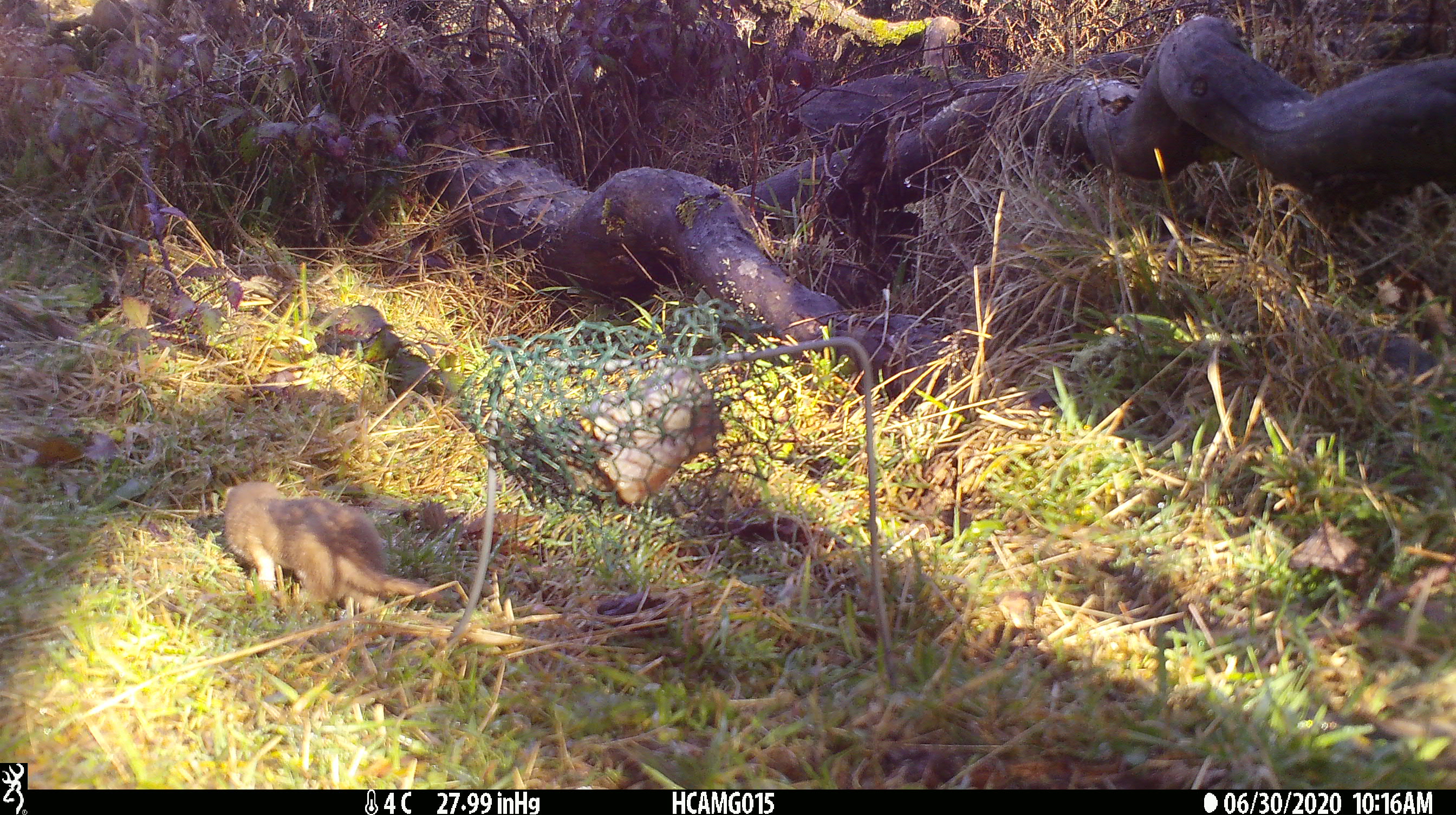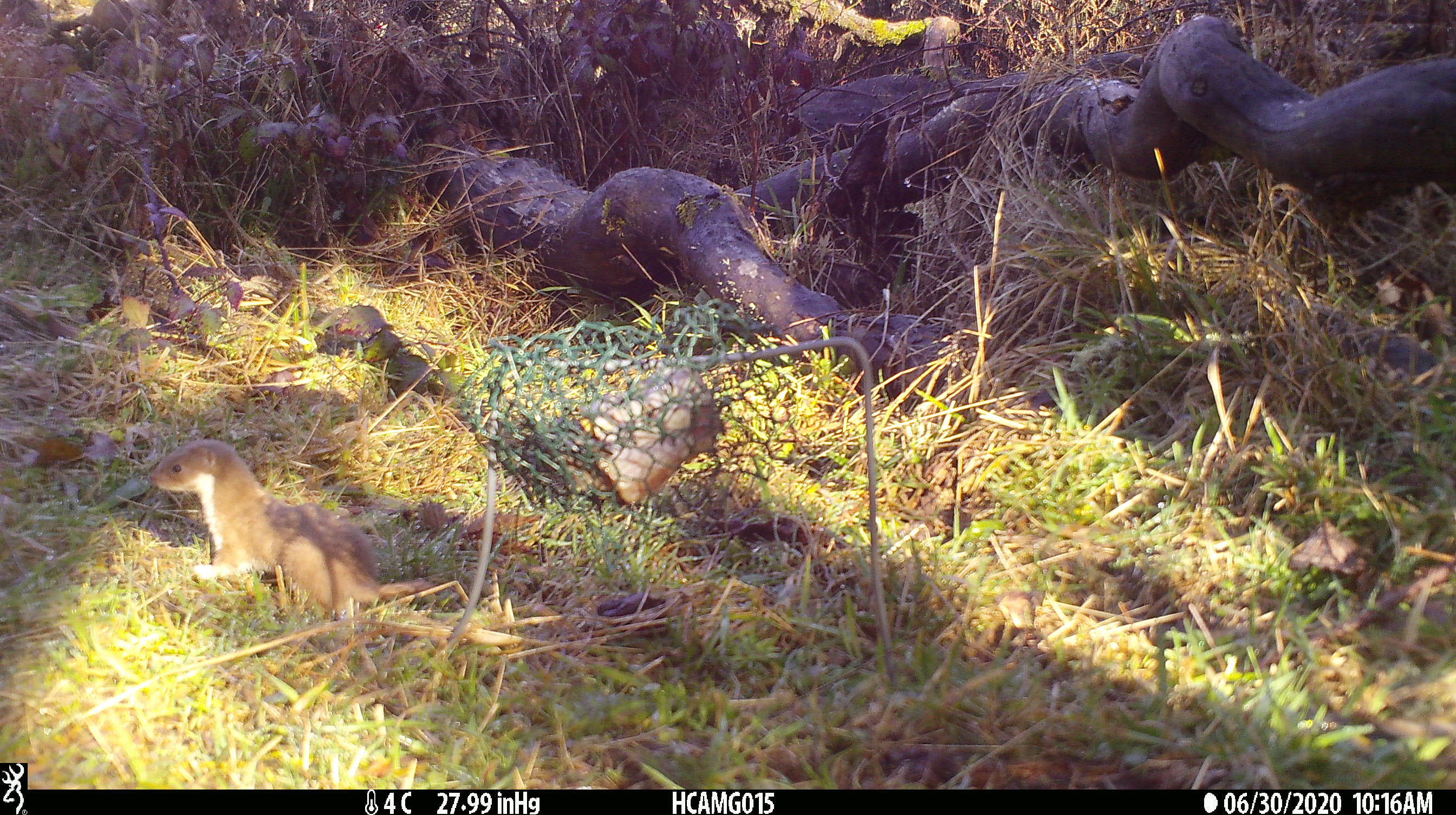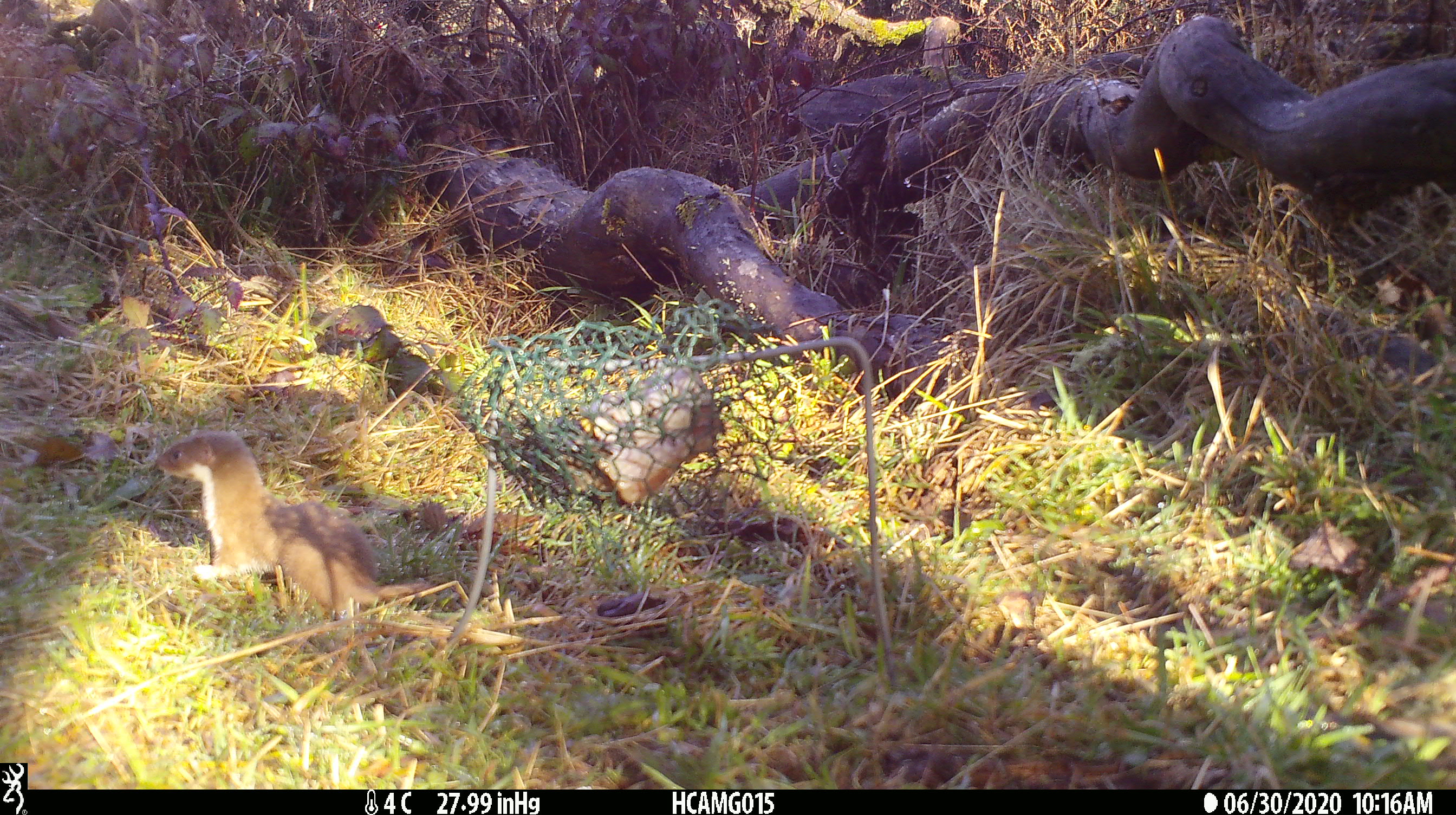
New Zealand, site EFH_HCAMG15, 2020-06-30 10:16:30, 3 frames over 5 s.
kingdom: Animalia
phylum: Chordata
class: Mammalia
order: Carnivora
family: Mustelidae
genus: Mustela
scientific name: Mustela nivalis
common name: least weasel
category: weasel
Weasel (least weasel) (Mustela nivalis).